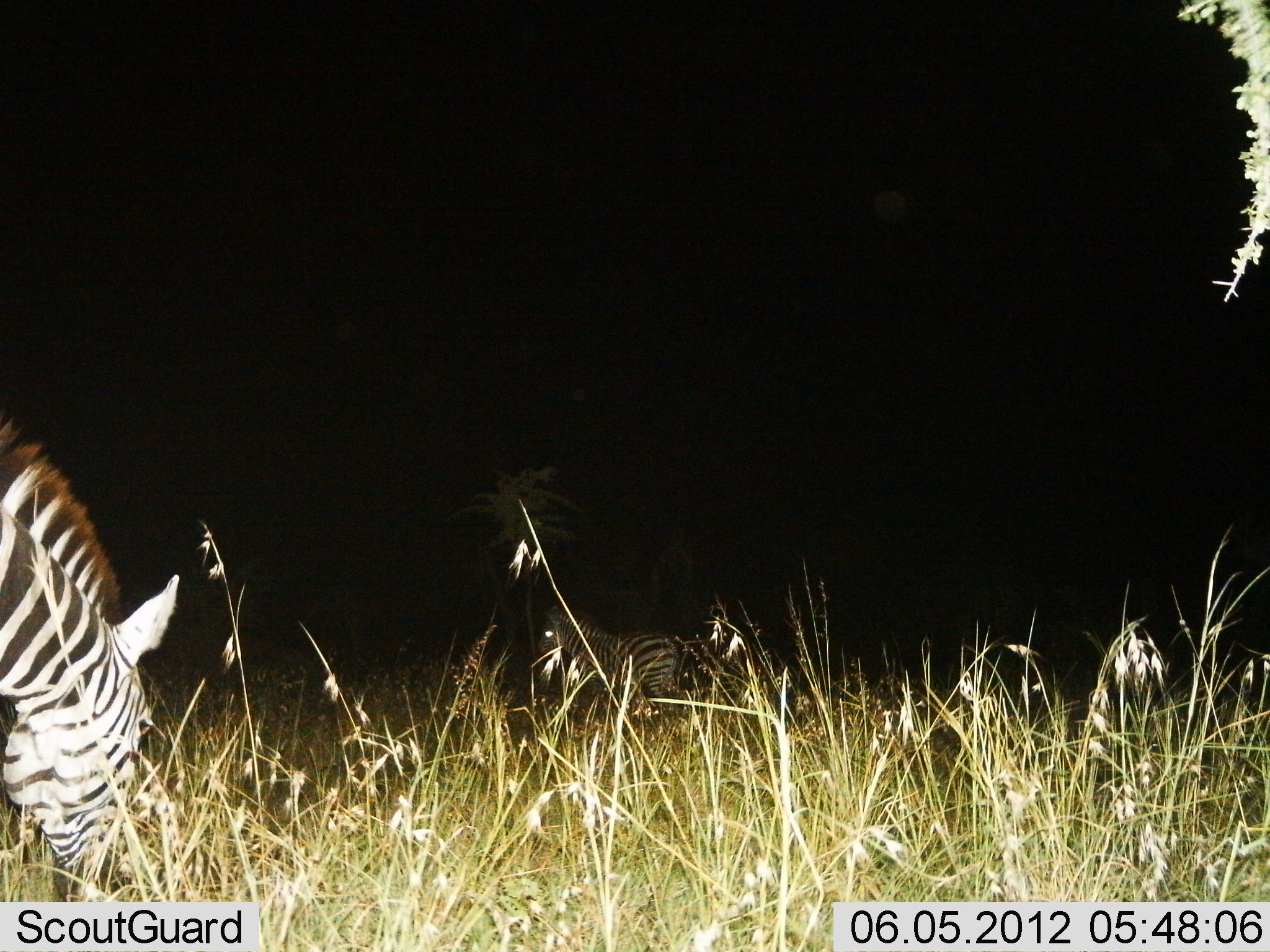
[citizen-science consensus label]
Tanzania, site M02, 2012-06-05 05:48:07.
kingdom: Animalia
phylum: Chordata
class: Mammalia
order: Perissodactyla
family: Equidae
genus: Equus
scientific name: Equus quagga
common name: plains zebra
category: zebra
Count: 2.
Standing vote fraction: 70%.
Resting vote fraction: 0%.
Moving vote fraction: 0%.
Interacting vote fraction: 0%.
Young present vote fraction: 0%.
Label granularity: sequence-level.